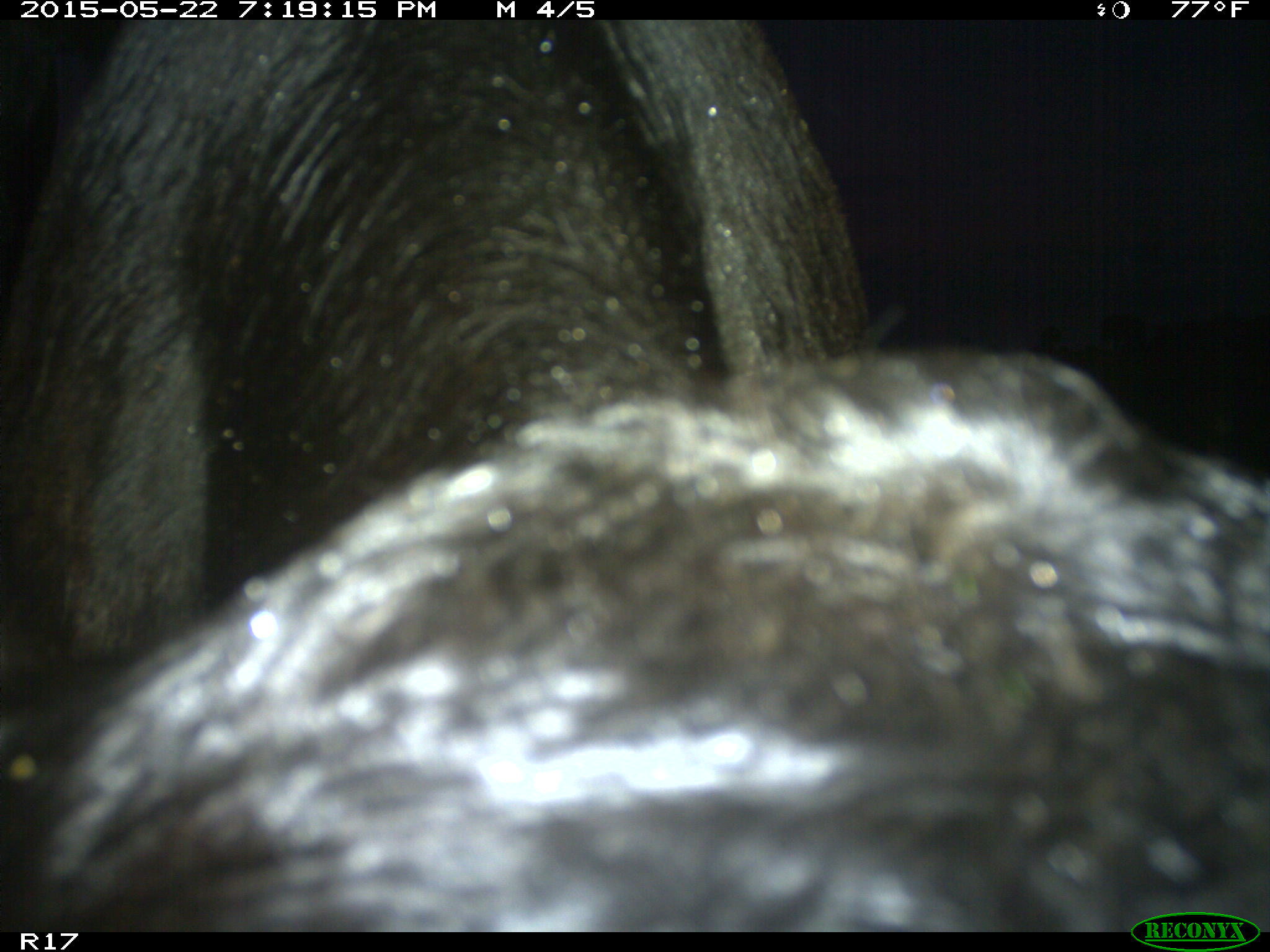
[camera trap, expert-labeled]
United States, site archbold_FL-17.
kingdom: Animalia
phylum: Chordata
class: Mammalia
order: Artiodactyla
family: Bovidae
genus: Bos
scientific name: Bos taurus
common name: domestic cow